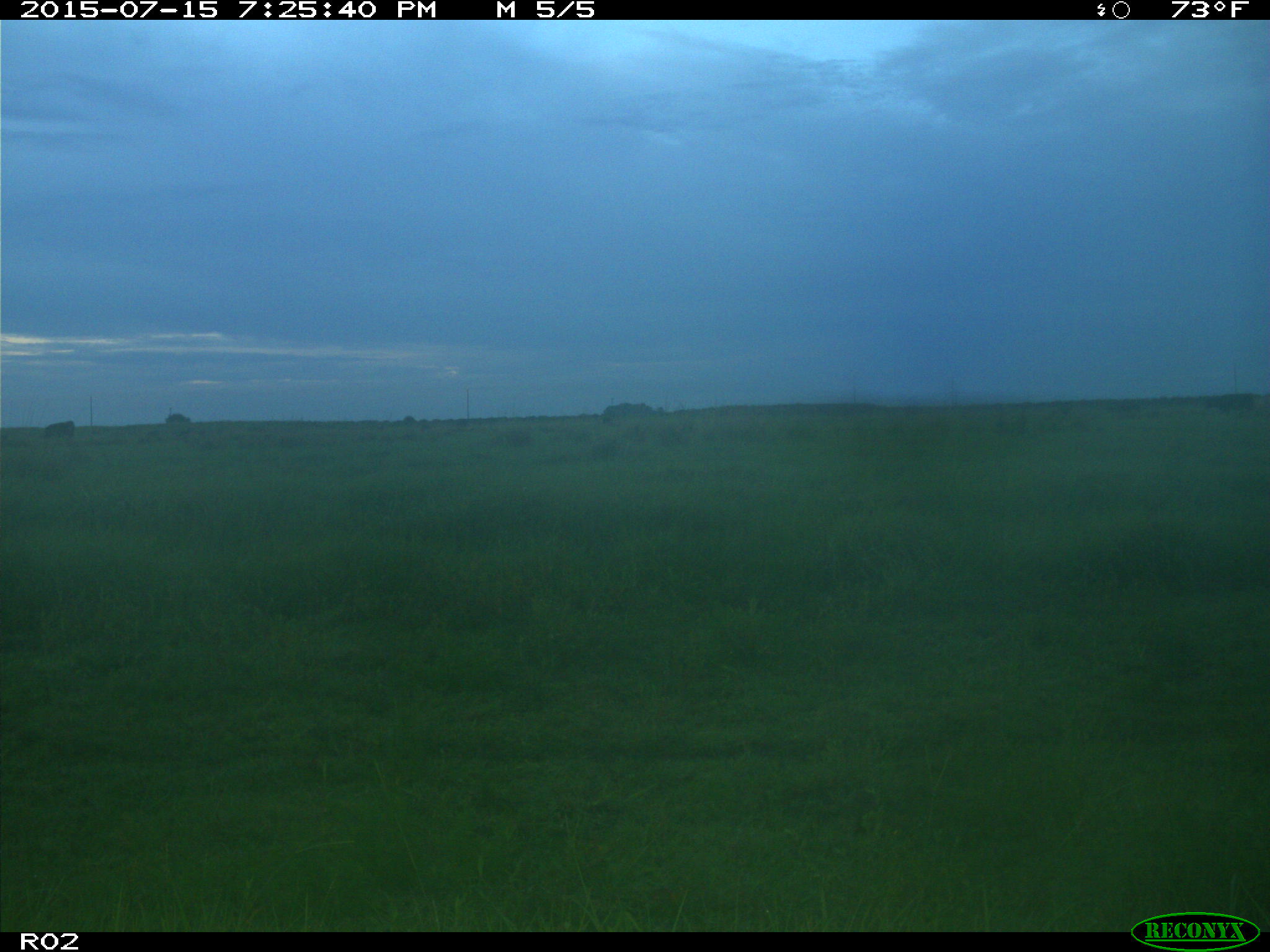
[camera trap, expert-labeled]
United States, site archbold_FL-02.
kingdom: Animalia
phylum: Chordata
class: Mammalia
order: Artiodactyla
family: Bovidae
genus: Bos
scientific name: Bos taurus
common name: domestic cow